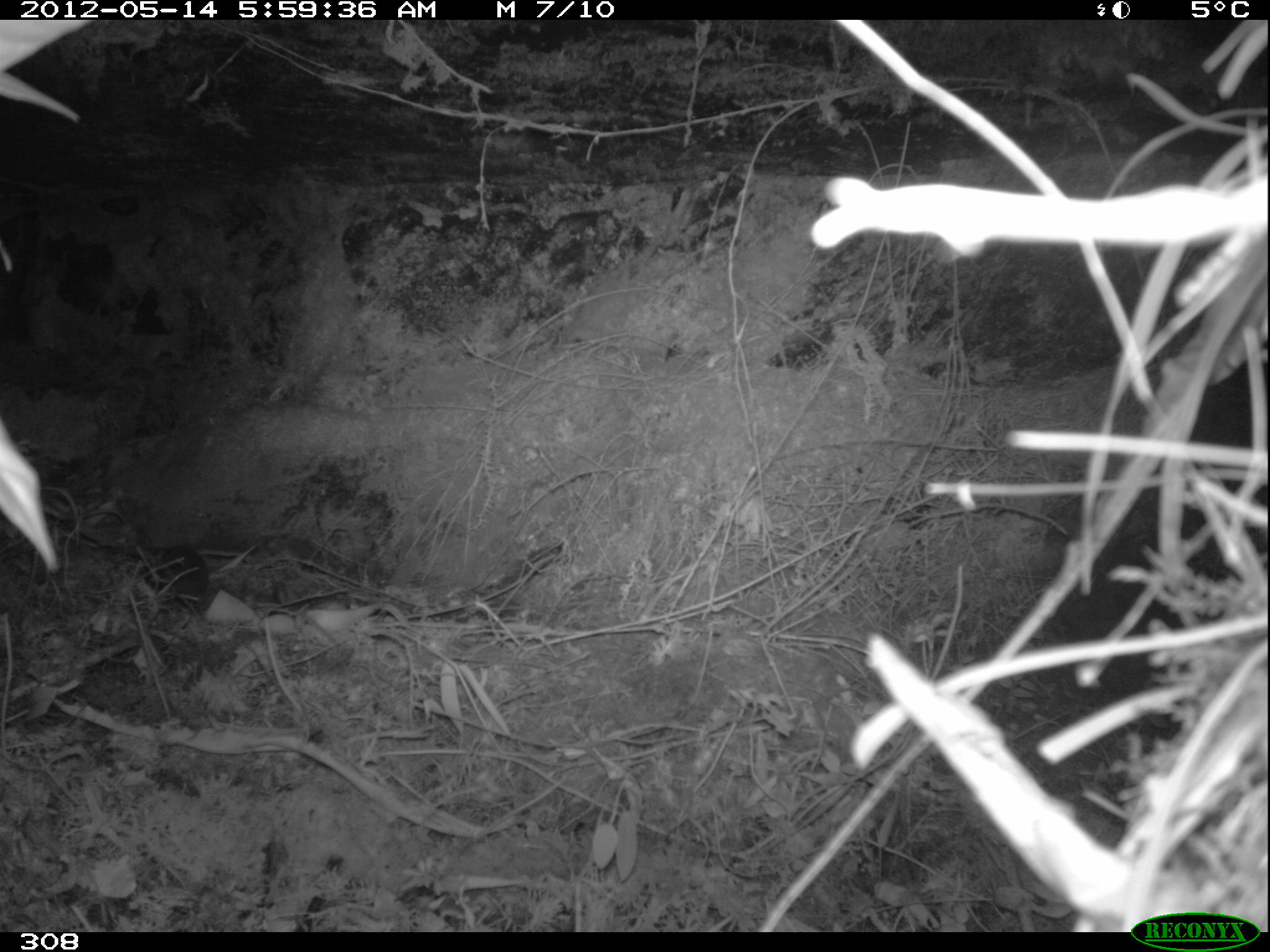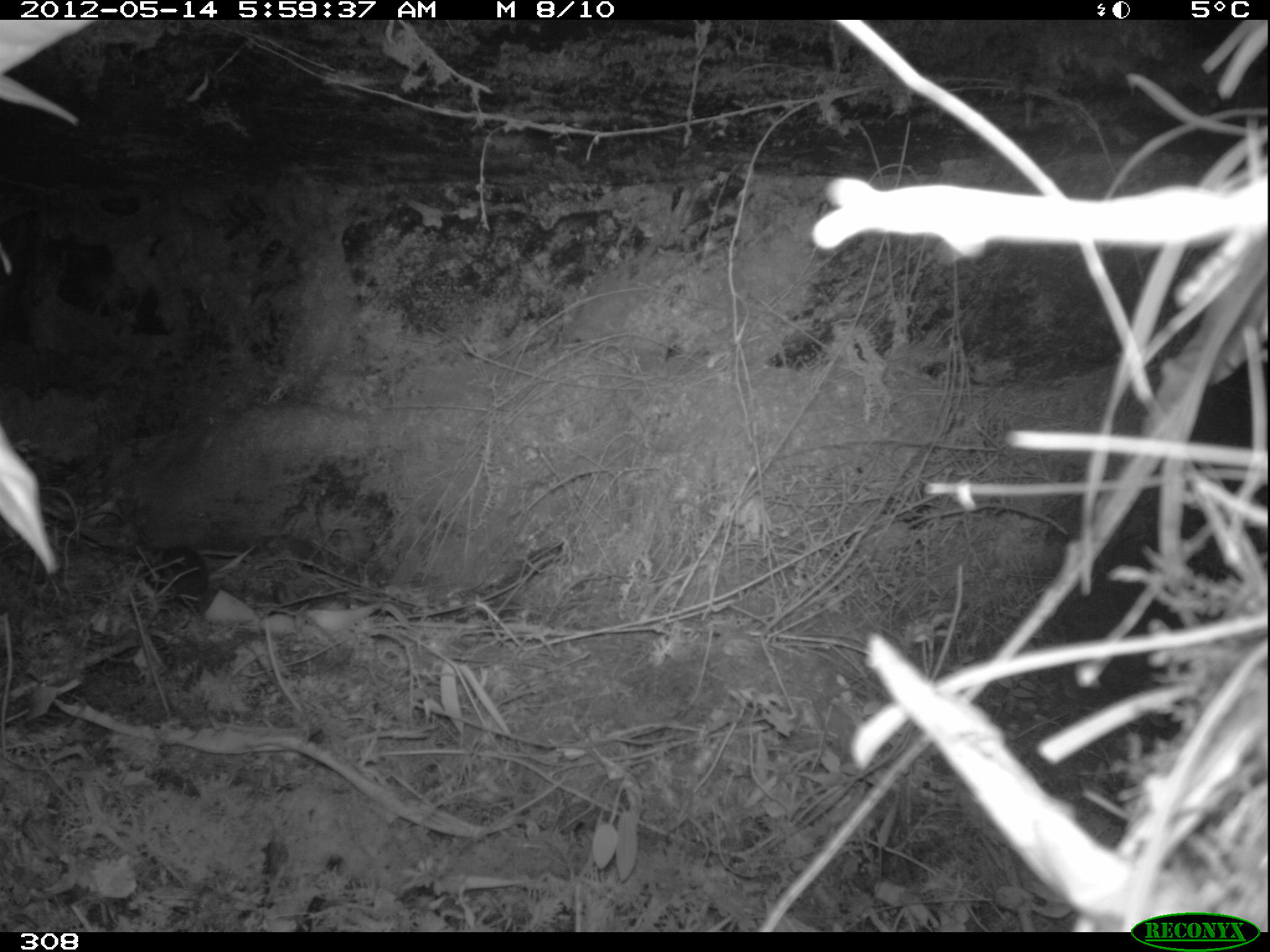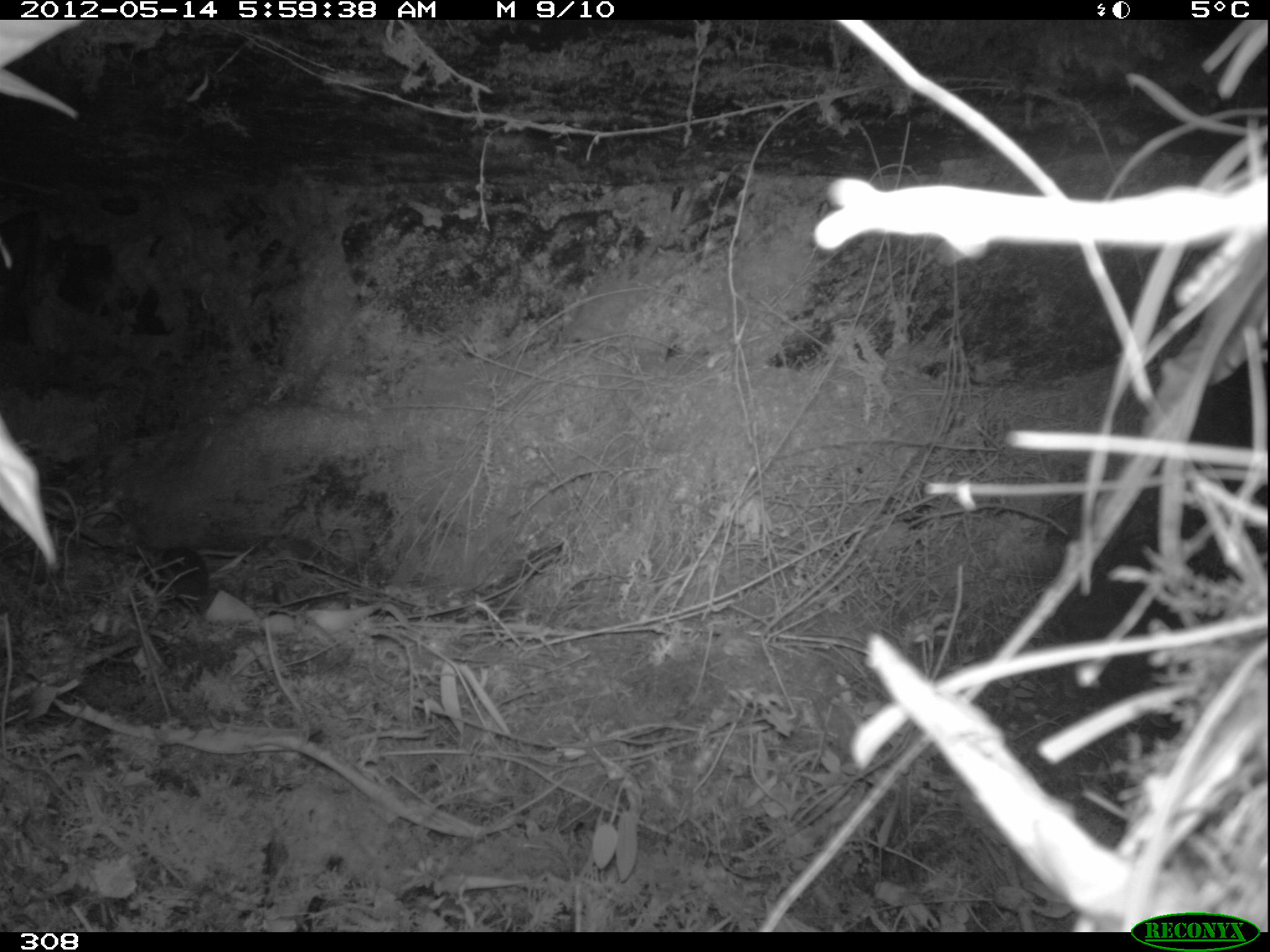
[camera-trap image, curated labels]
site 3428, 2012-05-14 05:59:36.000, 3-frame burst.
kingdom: Animalia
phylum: Chordata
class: Mammalia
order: Rodentia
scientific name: Rodentia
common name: rodents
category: unknown rodent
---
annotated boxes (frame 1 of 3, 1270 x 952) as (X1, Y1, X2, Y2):
unknown rodent: (163, 547, 209, 592)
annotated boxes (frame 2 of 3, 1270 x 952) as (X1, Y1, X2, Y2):
unknown rodent: (160, 545, 208, 597)